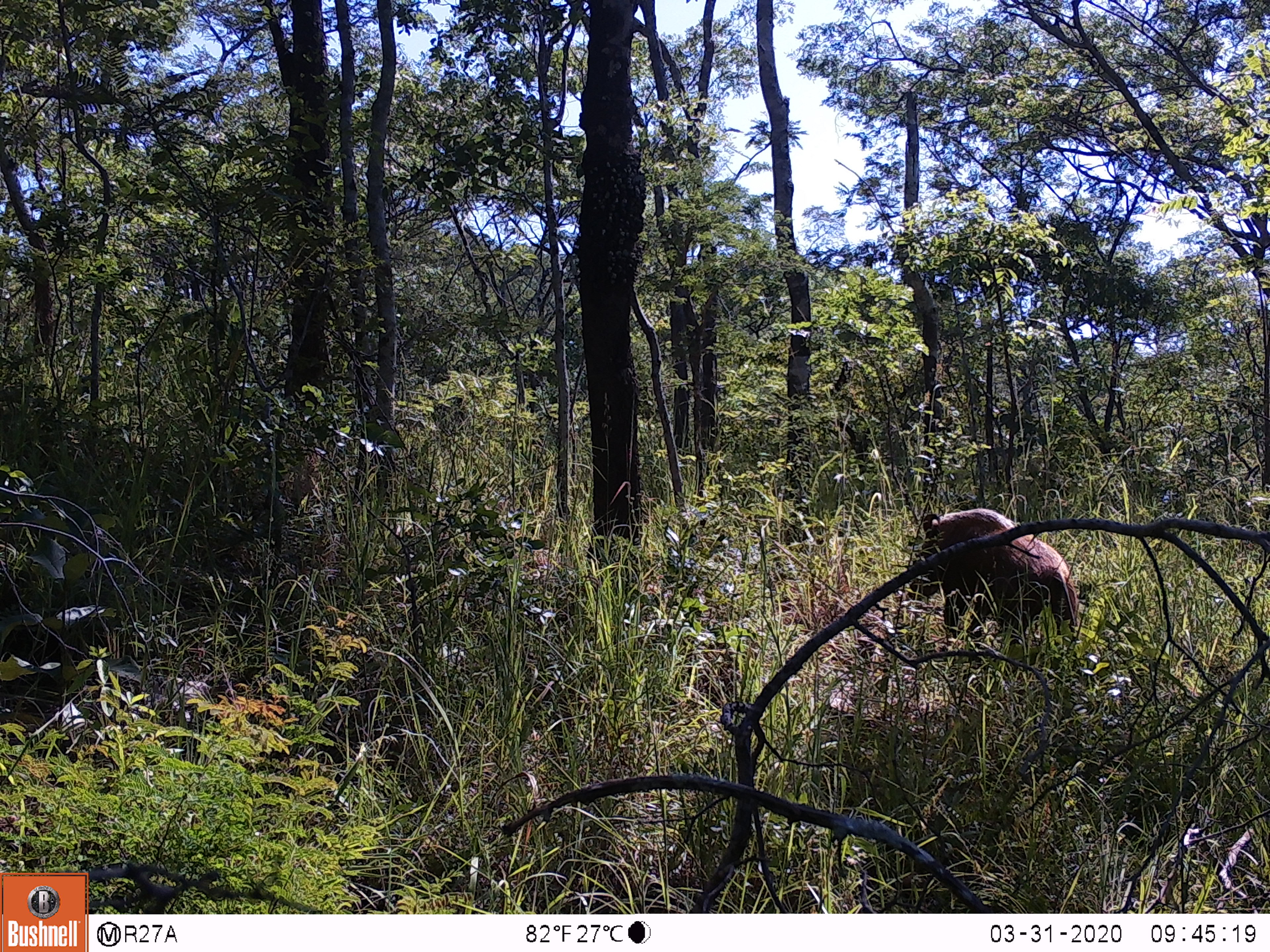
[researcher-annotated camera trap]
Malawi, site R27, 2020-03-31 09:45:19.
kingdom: Animalia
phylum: Chordata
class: Mammalia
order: Artiodactyla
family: Suidae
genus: Potamochoerus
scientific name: Potamochoerus larvatus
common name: bushpig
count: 1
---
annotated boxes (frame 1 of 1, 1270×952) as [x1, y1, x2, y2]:
bushpig: [899, 507, 1078, 644]